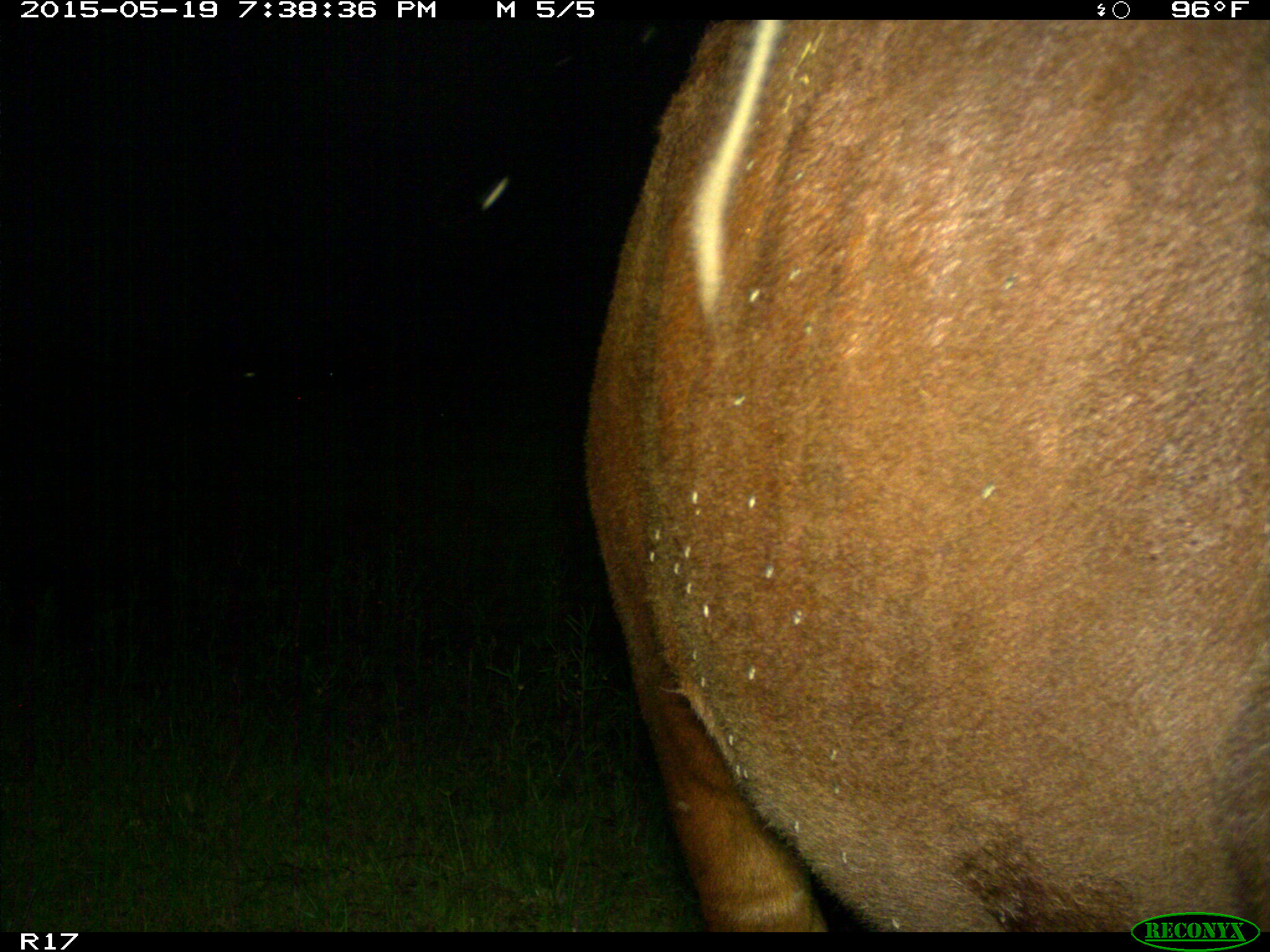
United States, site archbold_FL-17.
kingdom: Animalia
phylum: Chordata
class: Mammalia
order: Artiodactyla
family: Bovidae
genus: Bos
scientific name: Bos taurus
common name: domestic cow